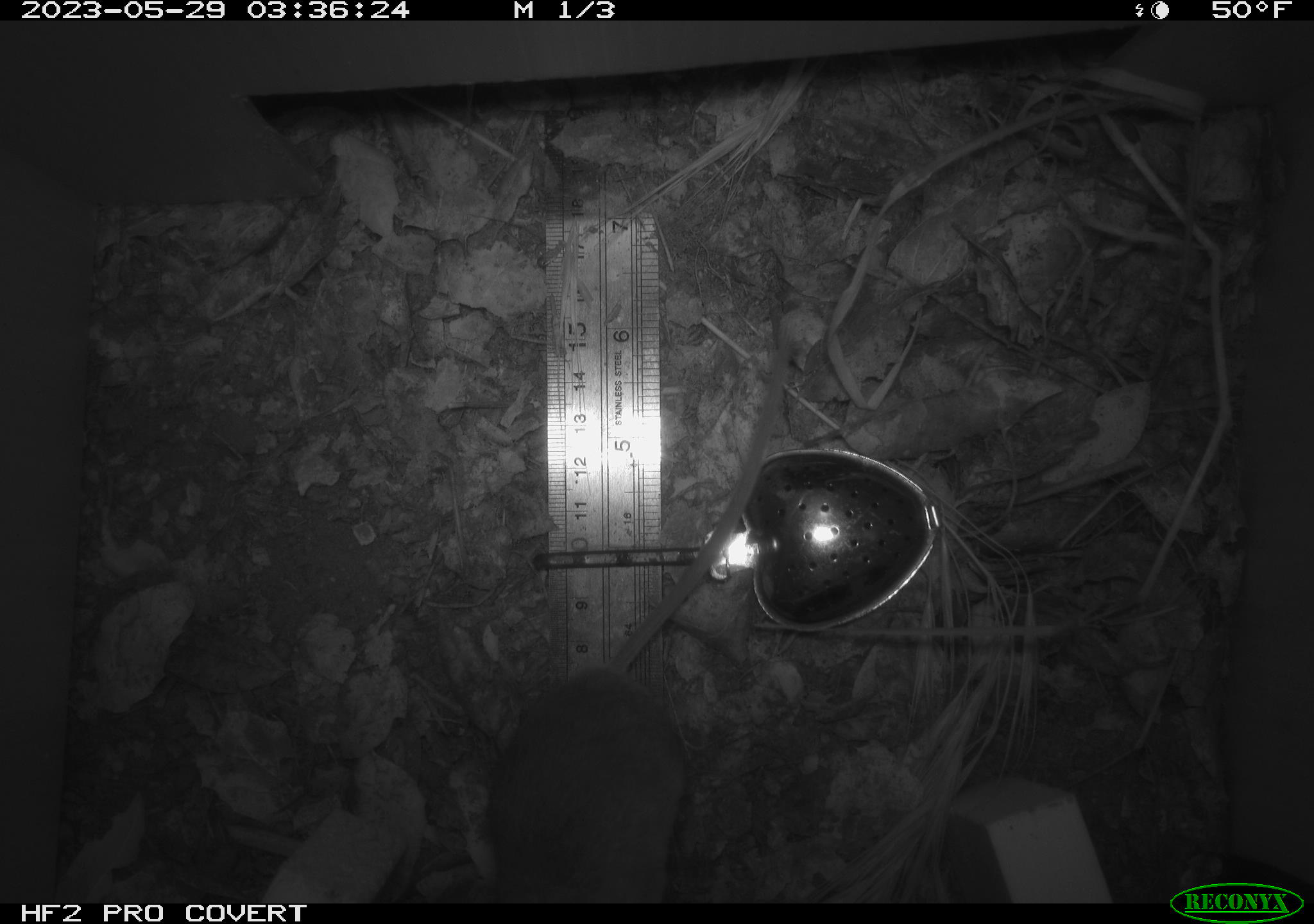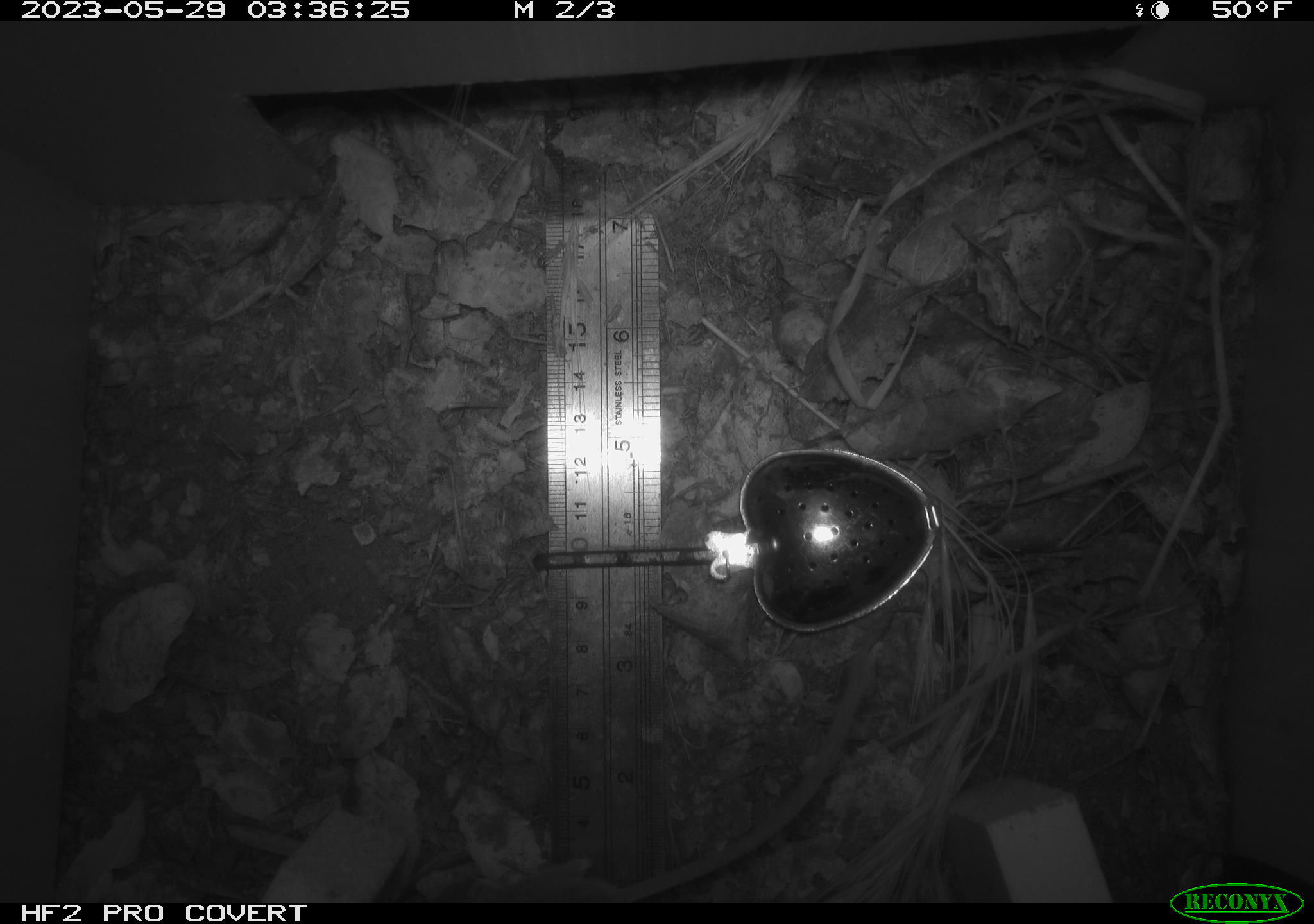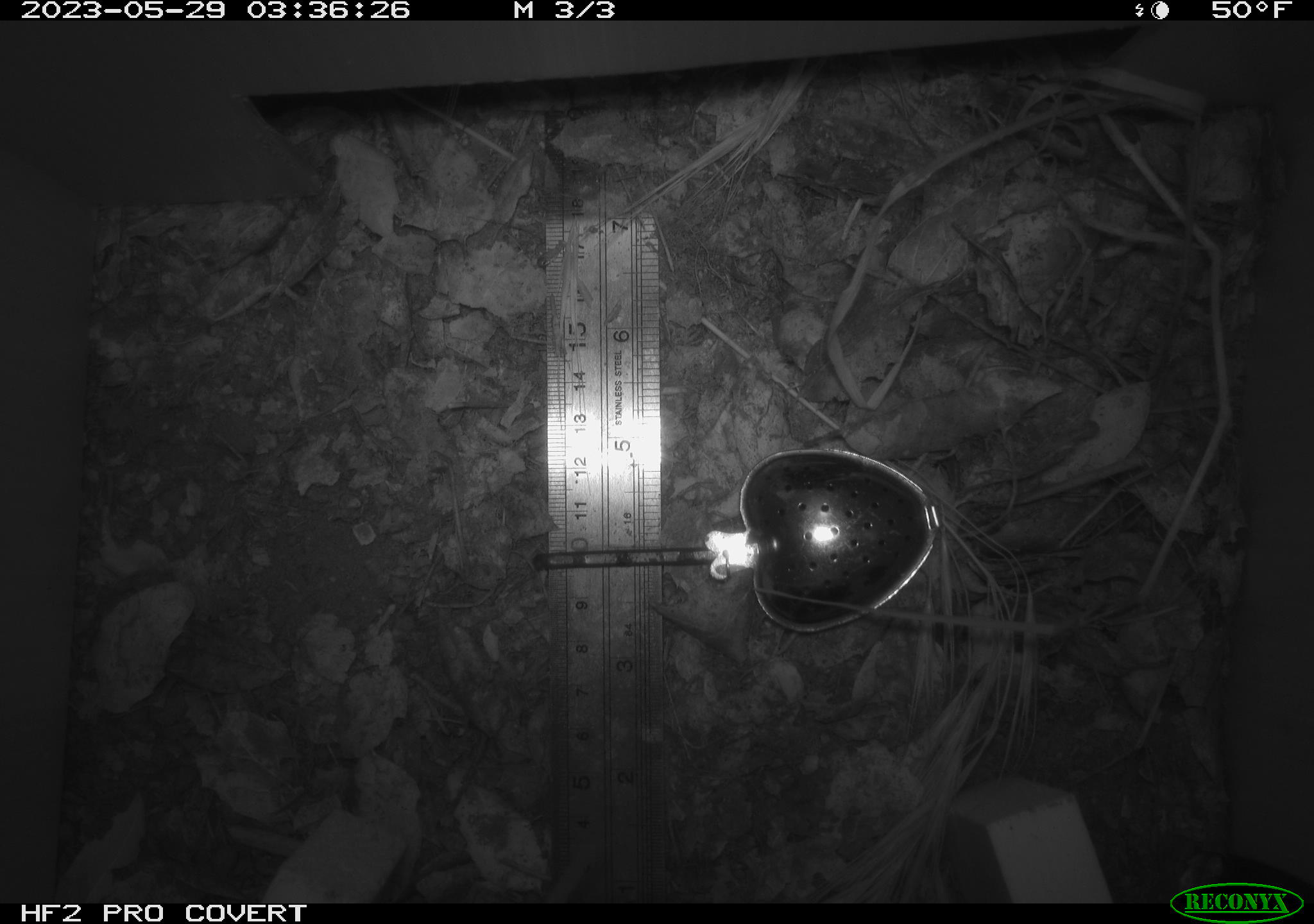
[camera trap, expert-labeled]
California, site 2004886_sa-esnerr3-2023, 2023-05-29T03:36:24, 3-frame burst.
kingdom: Animalia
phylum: Chordata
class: Mammalia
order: Rodentia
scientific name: Rodentia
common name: mouse species